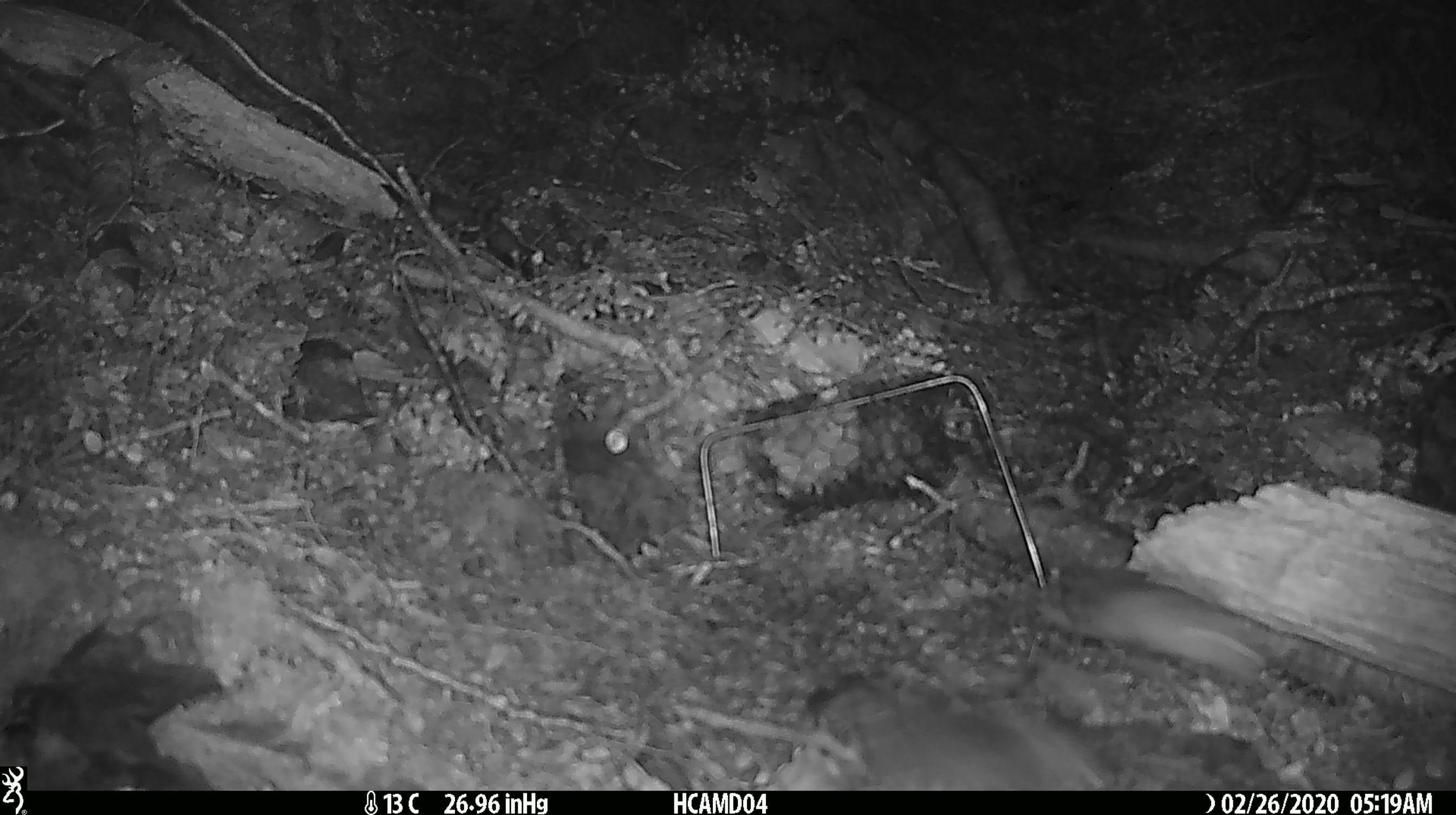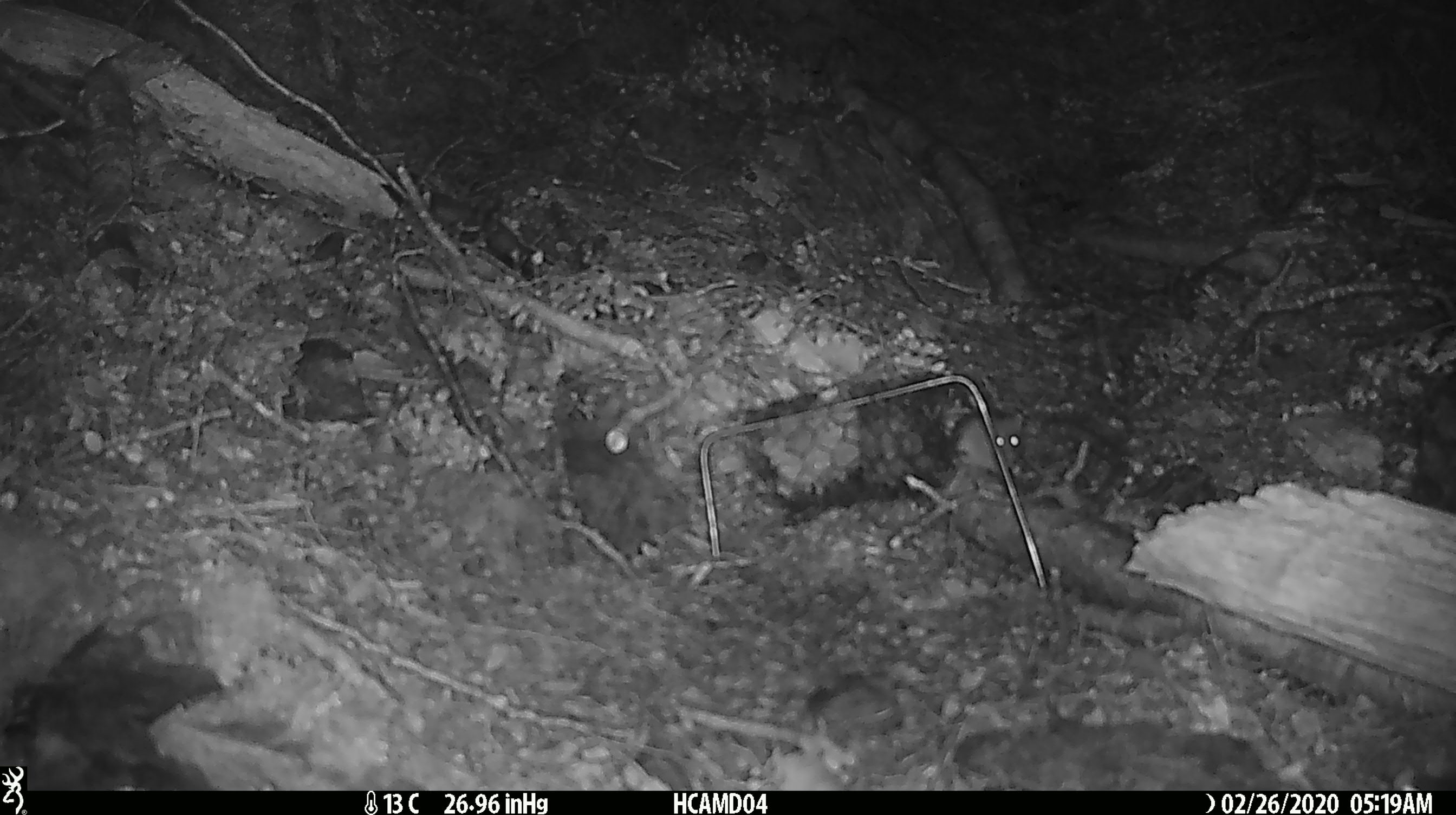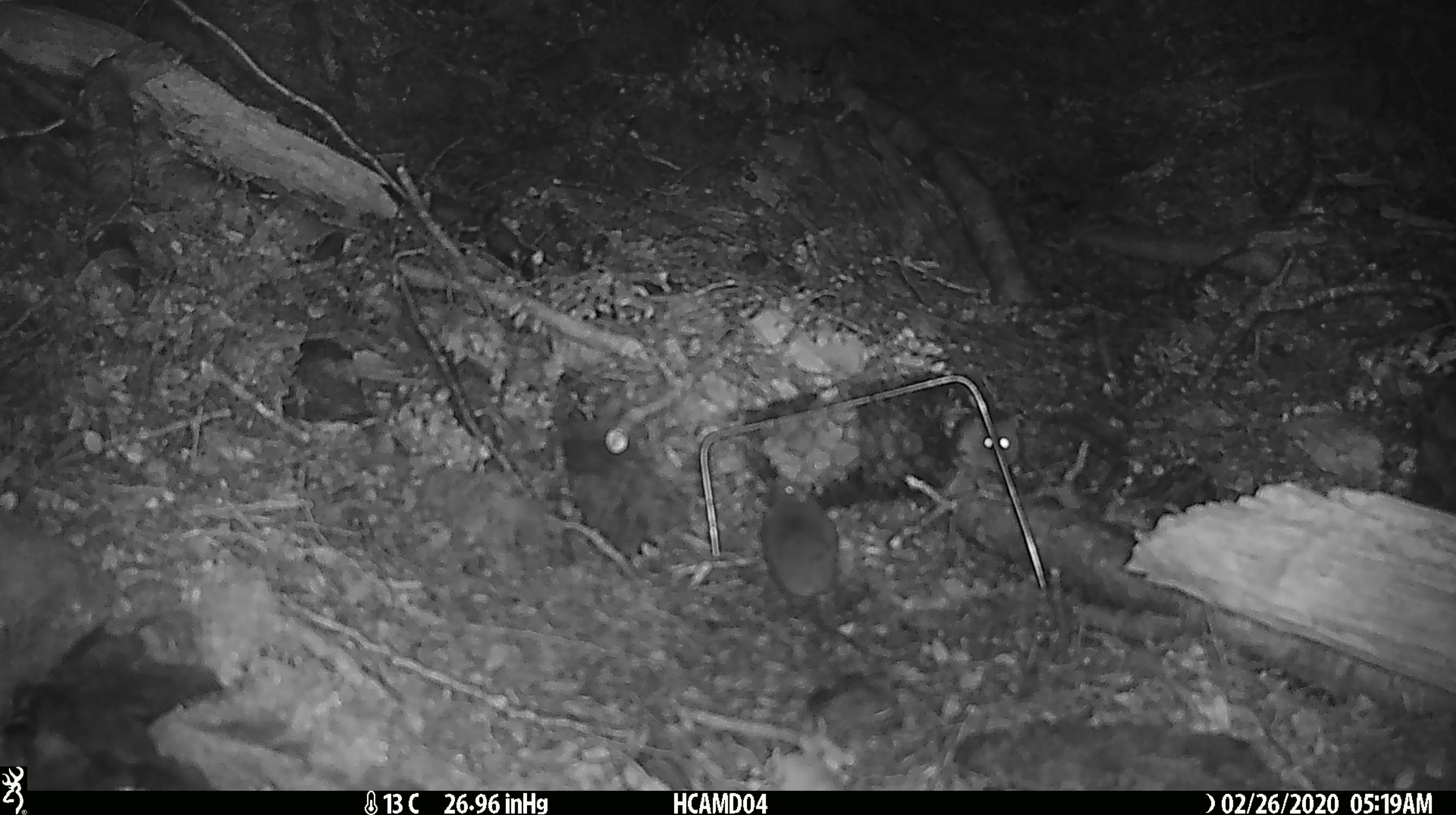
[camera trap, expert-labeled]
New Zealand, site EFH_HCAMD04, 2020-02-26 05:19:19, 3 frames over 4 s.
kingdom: Animalia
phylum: Chordata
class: Mammalia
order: Rodentia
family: Muridae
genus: Mus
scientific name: Mus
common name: mouse